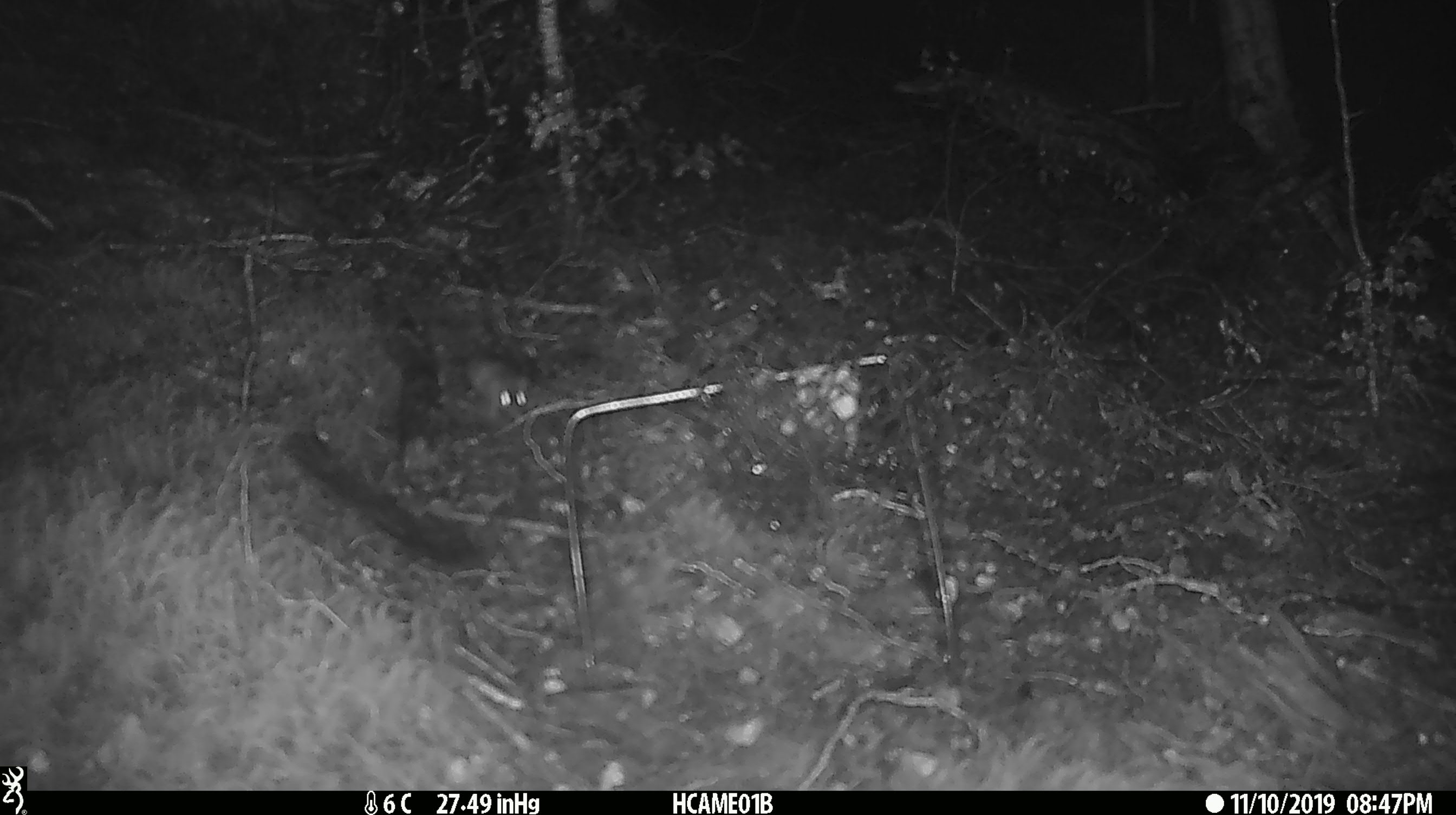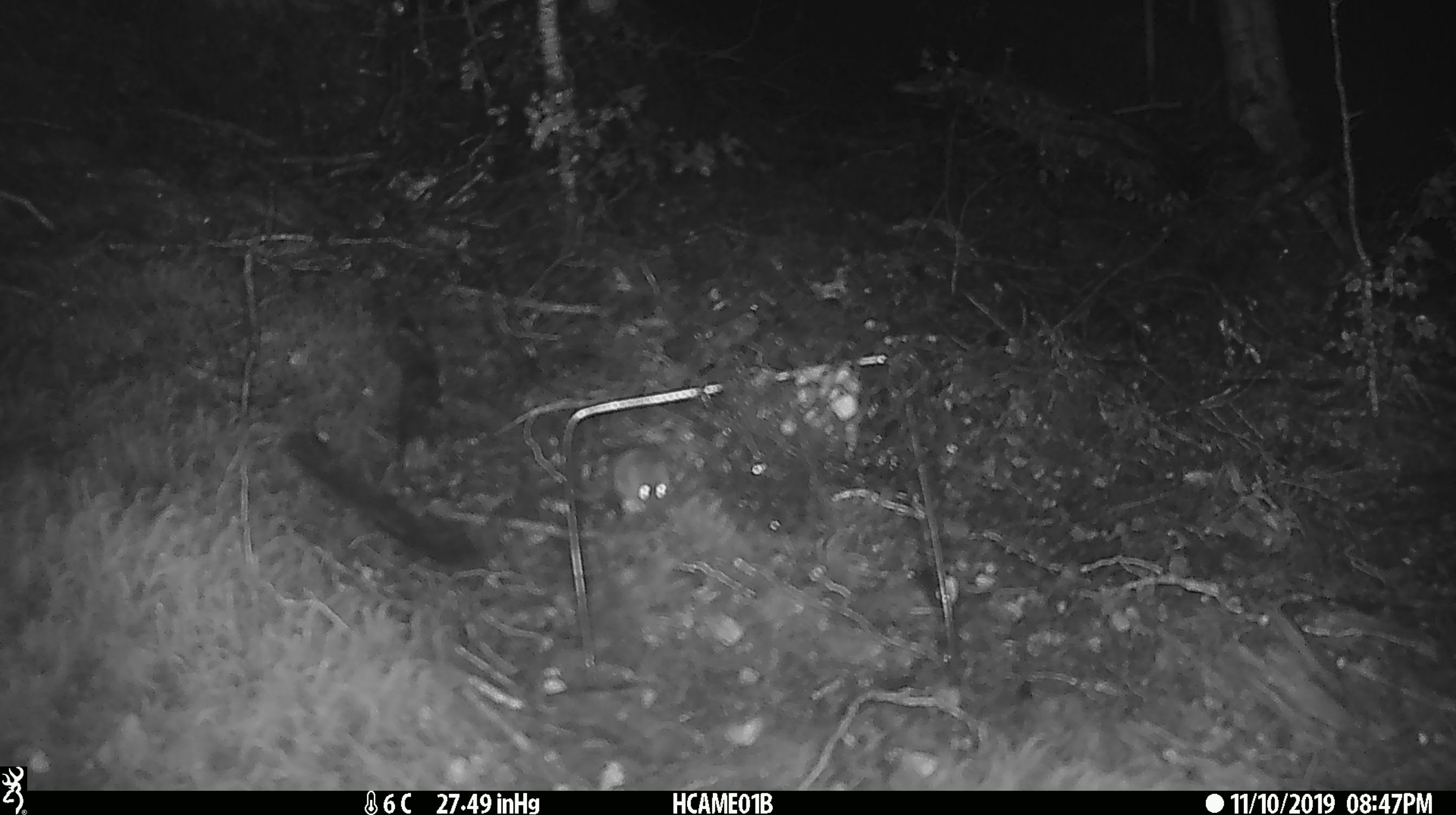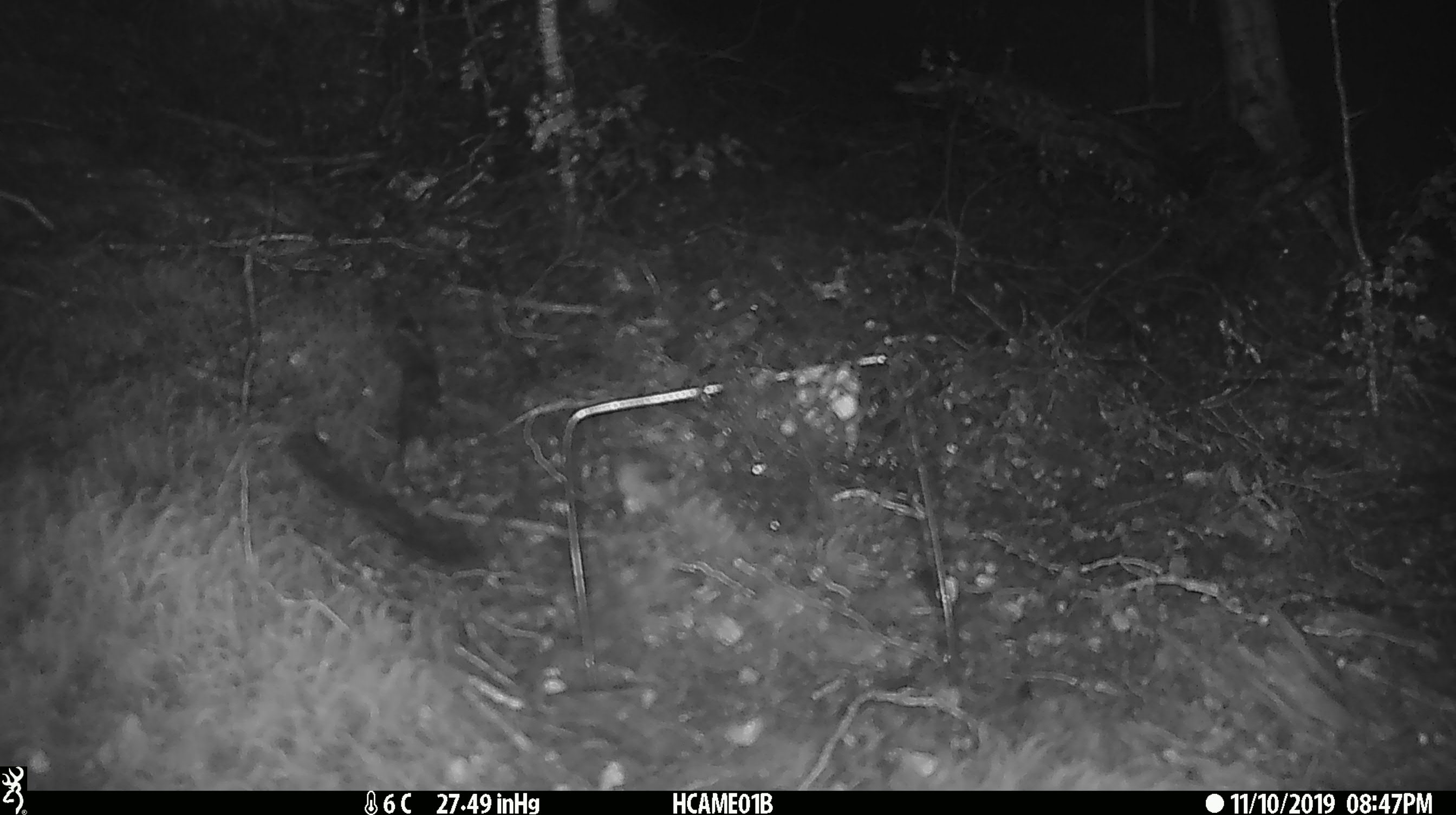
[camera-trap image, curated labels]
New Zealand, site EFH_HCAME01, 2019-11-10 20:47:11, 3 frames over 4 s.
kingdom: Animalia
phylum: Chordata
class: Mammalia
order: Rodentia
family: Muridae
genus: Mus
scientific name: Mus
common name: mouse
Mouse (Mus).